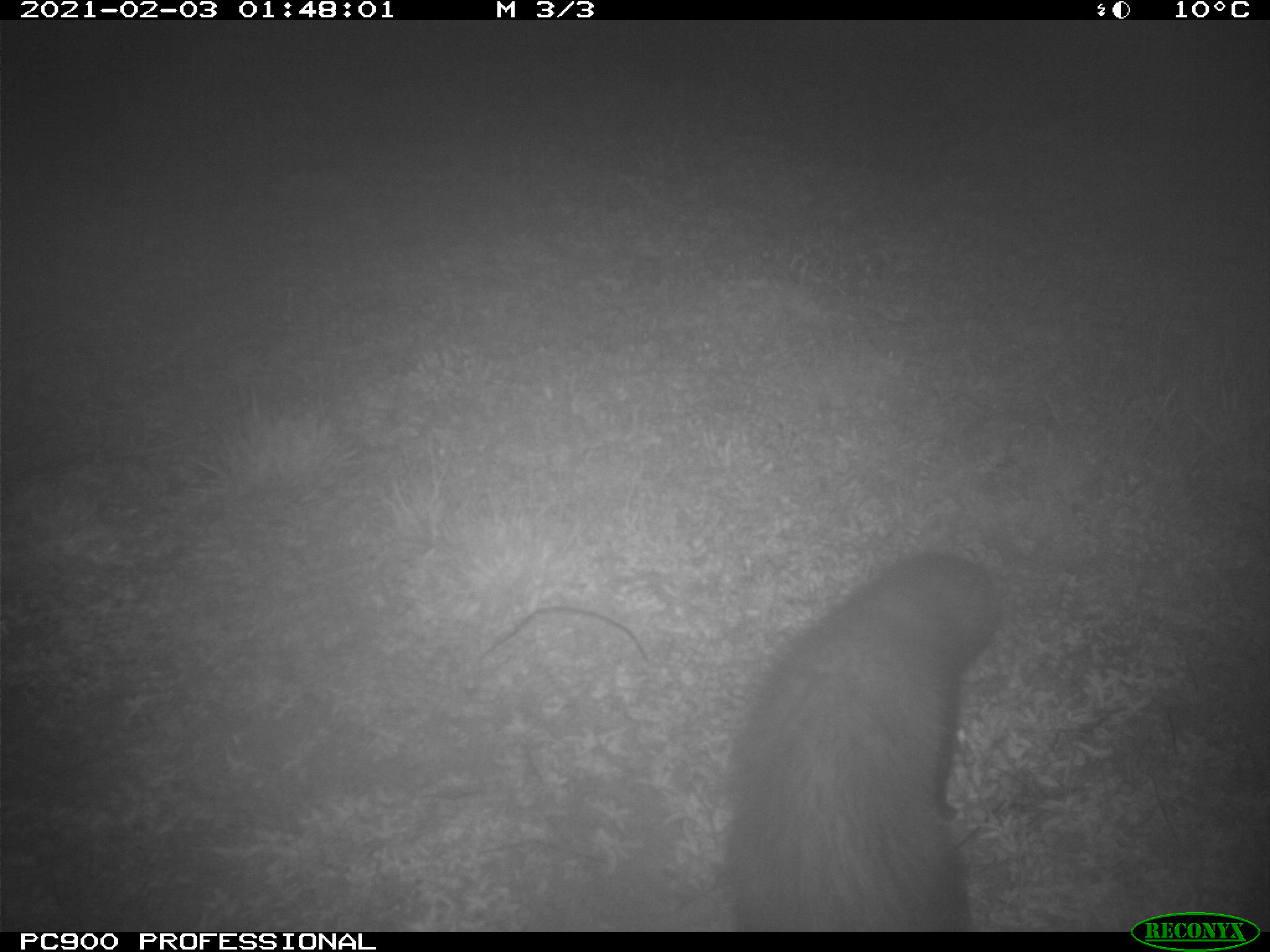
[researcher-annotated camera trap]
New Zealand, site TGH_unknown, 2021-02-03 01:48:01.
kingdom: Animalia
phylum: Chordata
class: Mammalia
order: Carnivora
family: Mustelidae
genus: Mustela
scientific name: Mustela furo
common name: ferret